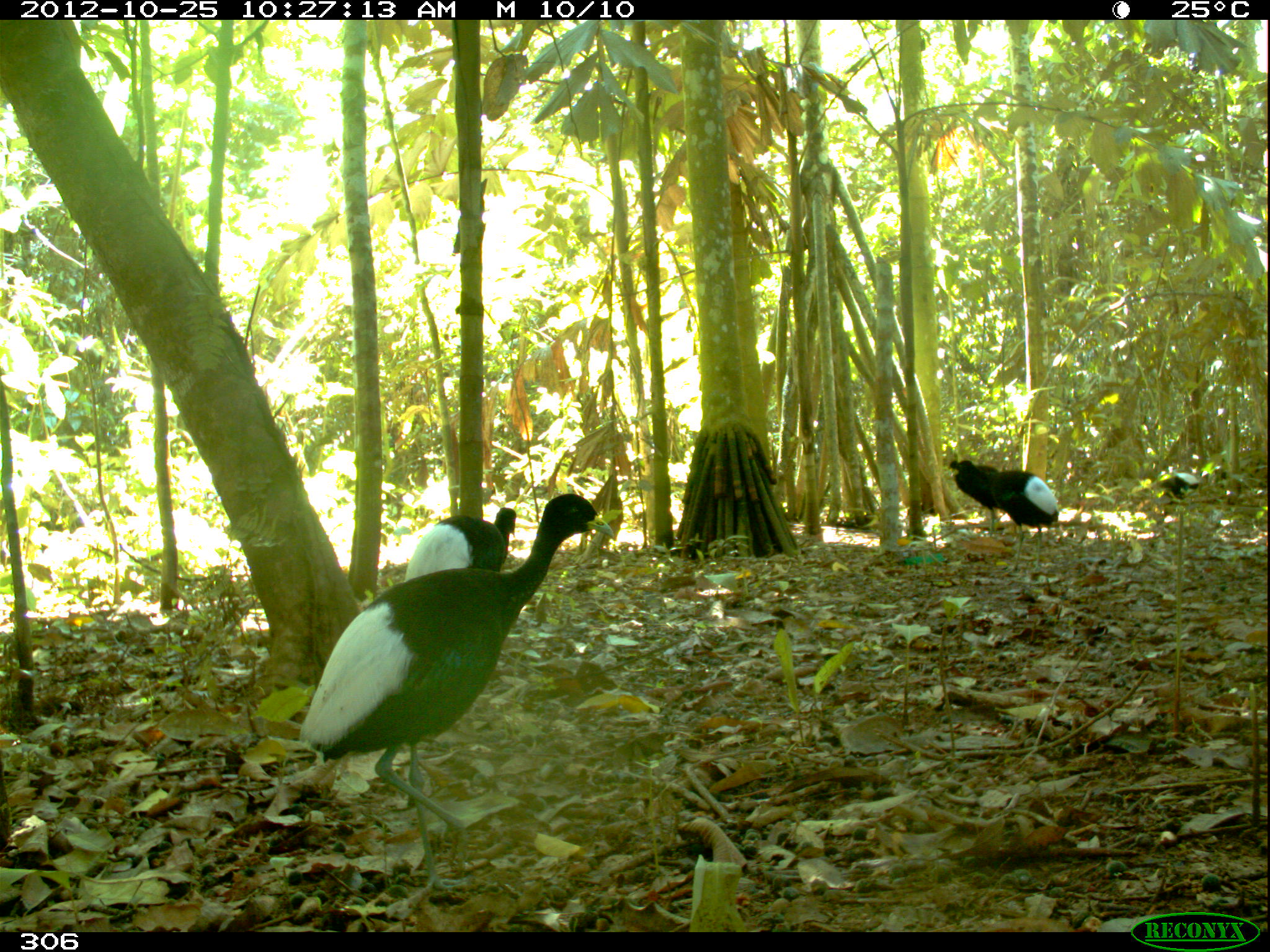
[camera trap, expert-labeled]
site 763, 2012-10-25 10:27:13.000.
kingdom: Animalia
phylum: Chordata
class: Aves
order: Gruiformes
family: Psophiidae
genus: Psophia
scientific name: Psophia leucoptera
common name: pale-winged trumpeter